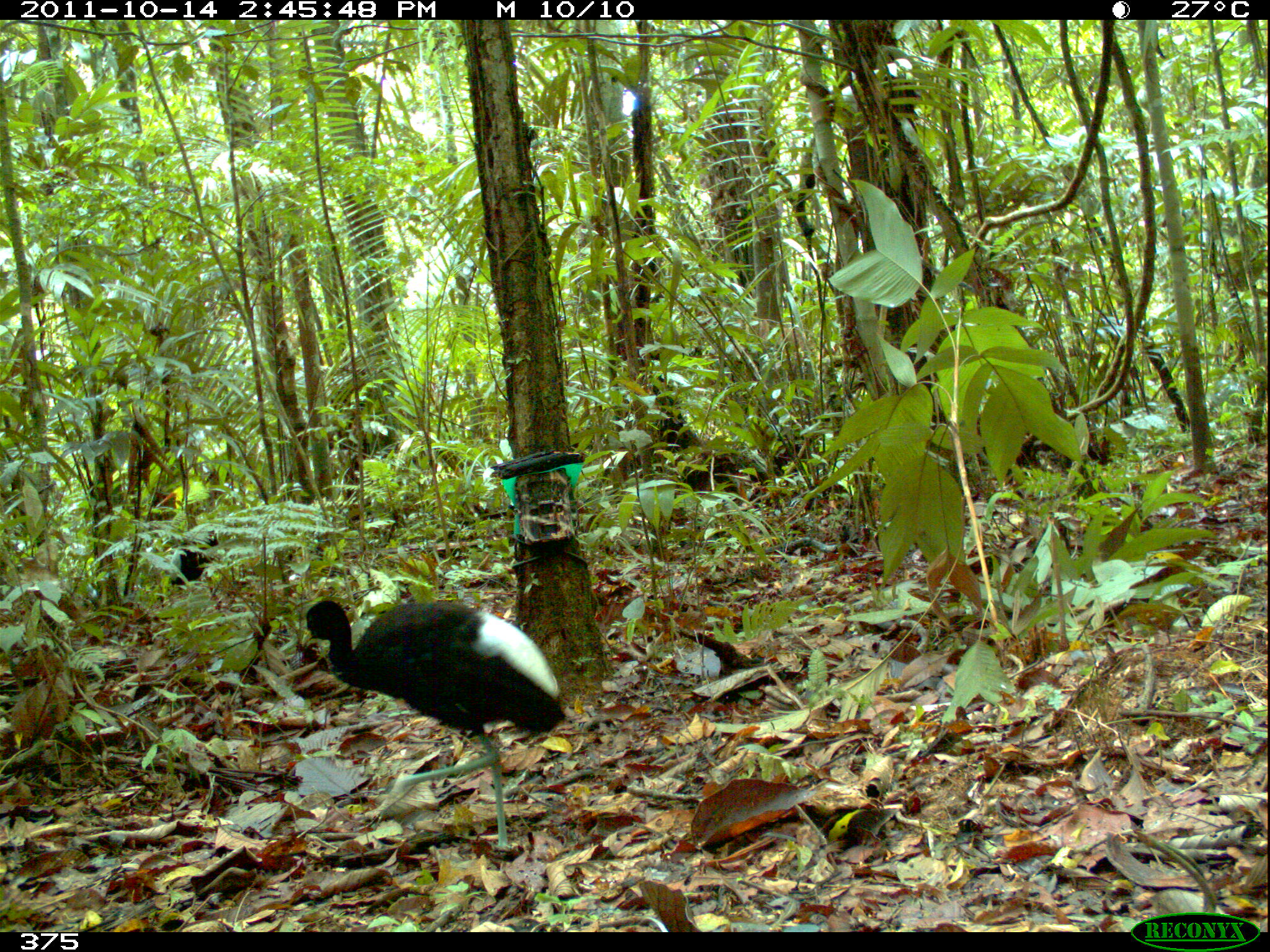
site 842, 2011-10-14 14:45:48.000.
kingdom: Animalia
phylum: Chordata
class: Aves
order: Gruiformes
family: Psophiidae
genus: Psophia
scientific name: Psophia leucoptera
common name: pale-winged trumpeter